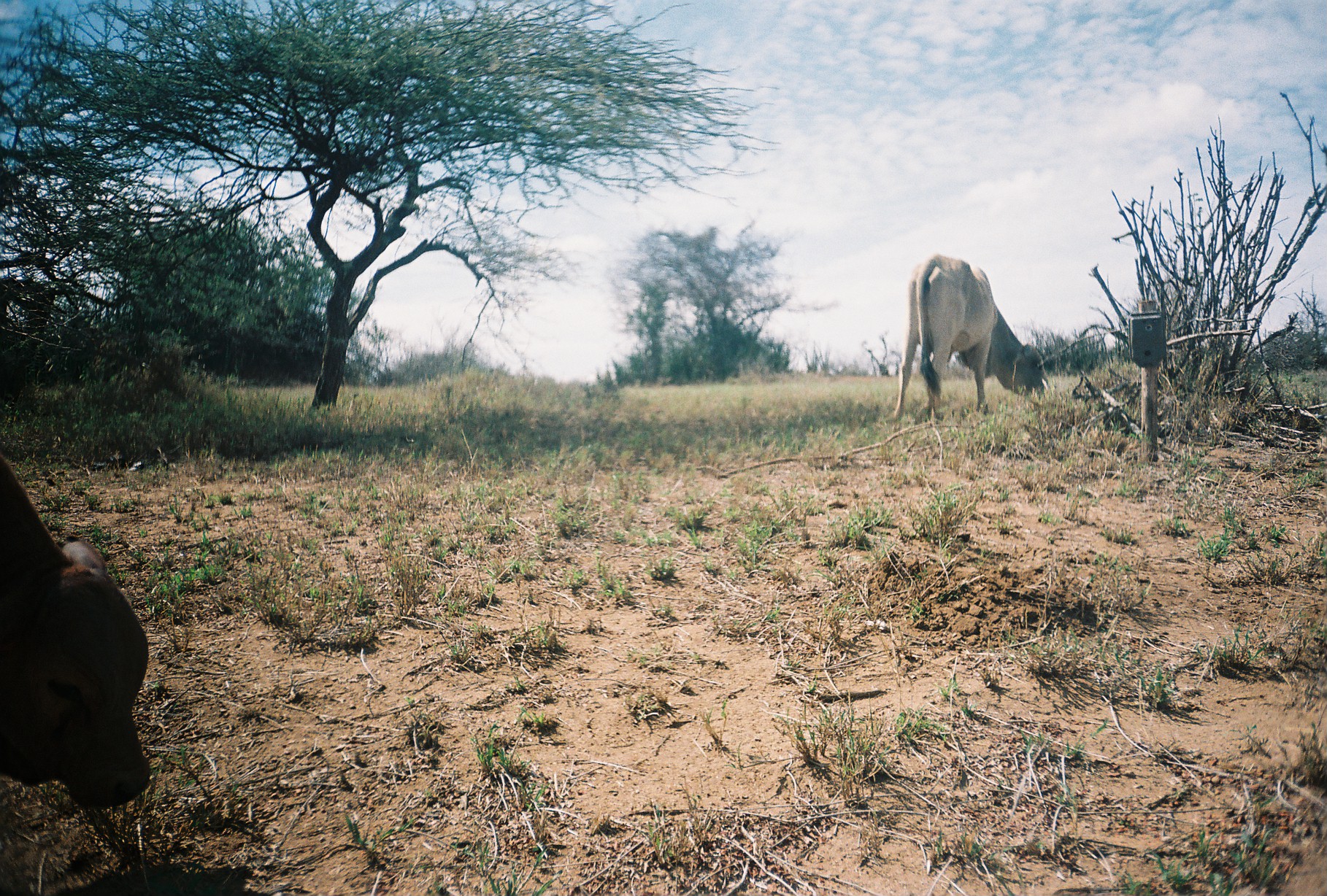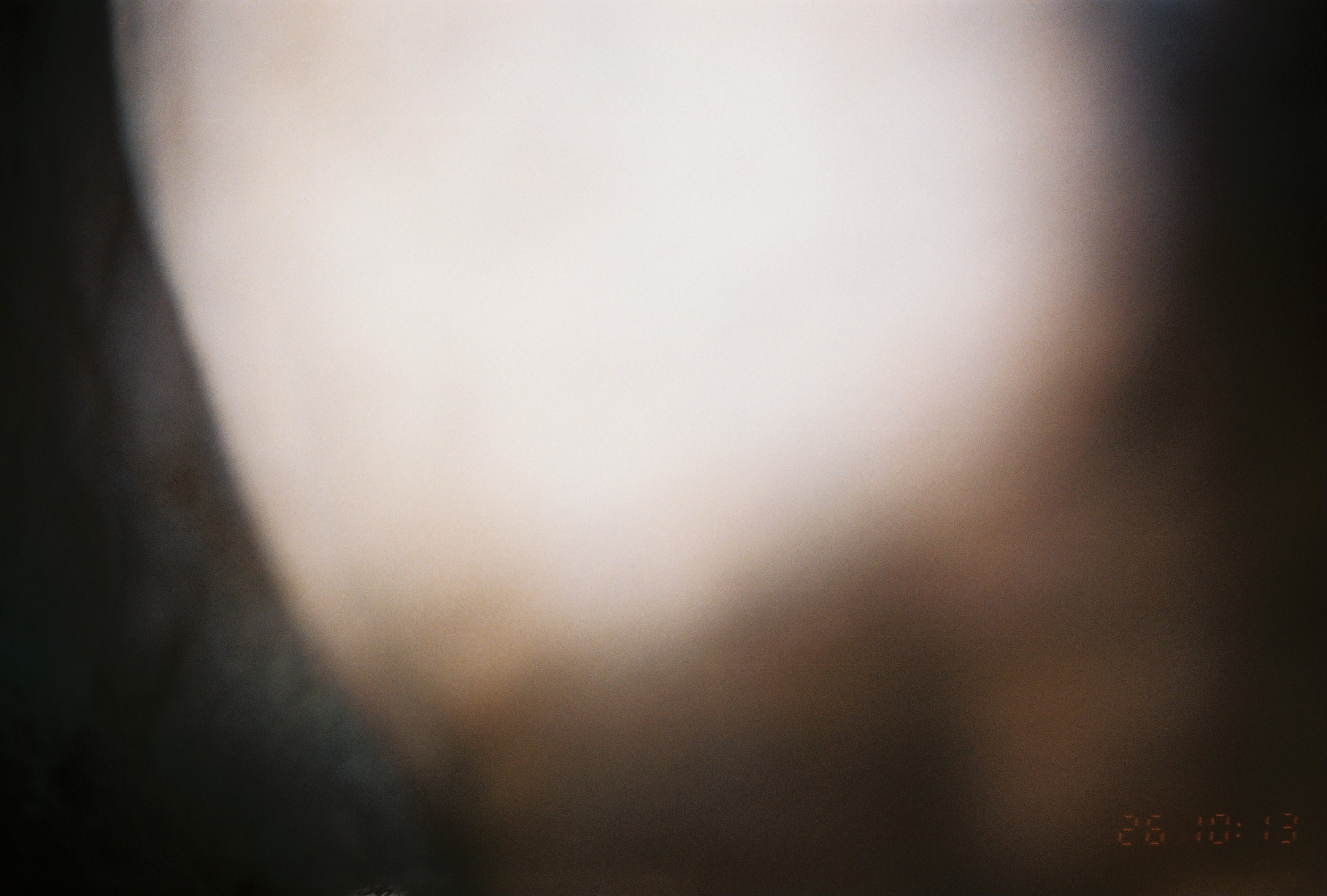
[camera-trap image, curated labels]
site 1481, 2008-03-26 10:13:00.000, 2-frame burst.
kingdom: Animalia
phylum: Chordata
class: Mammalia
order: Artiodactyla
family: Bovidae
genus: Bos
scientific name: Bos taurus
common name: domestic cattle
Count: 2.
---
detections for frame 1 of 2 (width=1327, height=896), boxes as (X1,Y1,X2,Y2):
bos taurus: (0,451,151,812); (893,255,1049,421)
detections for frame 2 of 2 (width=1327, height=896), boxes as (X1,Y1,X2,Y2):
bos taurus: (0,2,458,896)